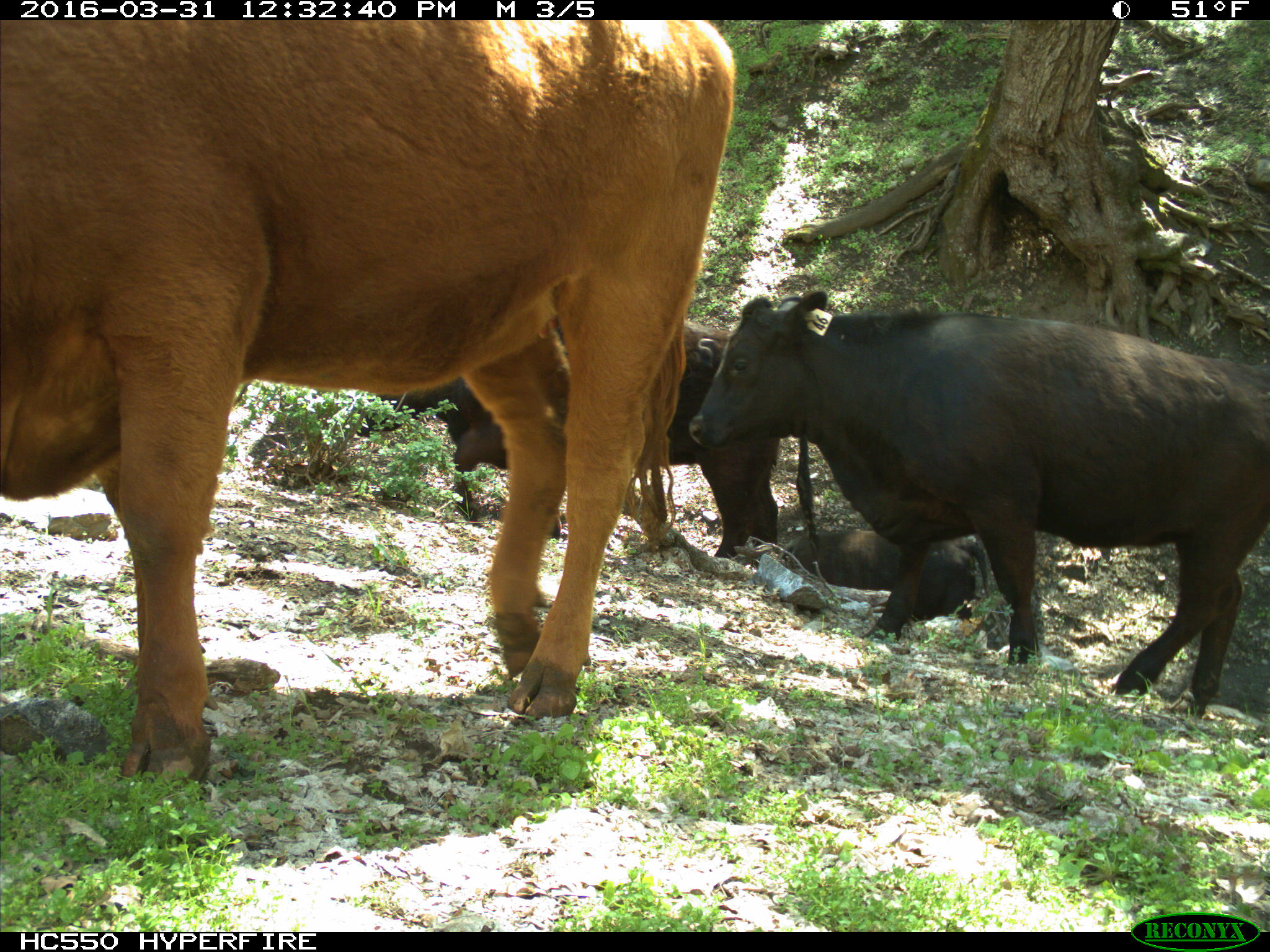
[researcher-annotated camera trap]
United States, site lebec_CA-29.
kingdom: Animalia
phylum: Chordata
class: Mammalia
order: Artiodactyla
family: Bovidae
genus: Bos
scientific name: Bos taurus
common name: domestic cow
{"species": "Bos taurus (domestic cow)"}